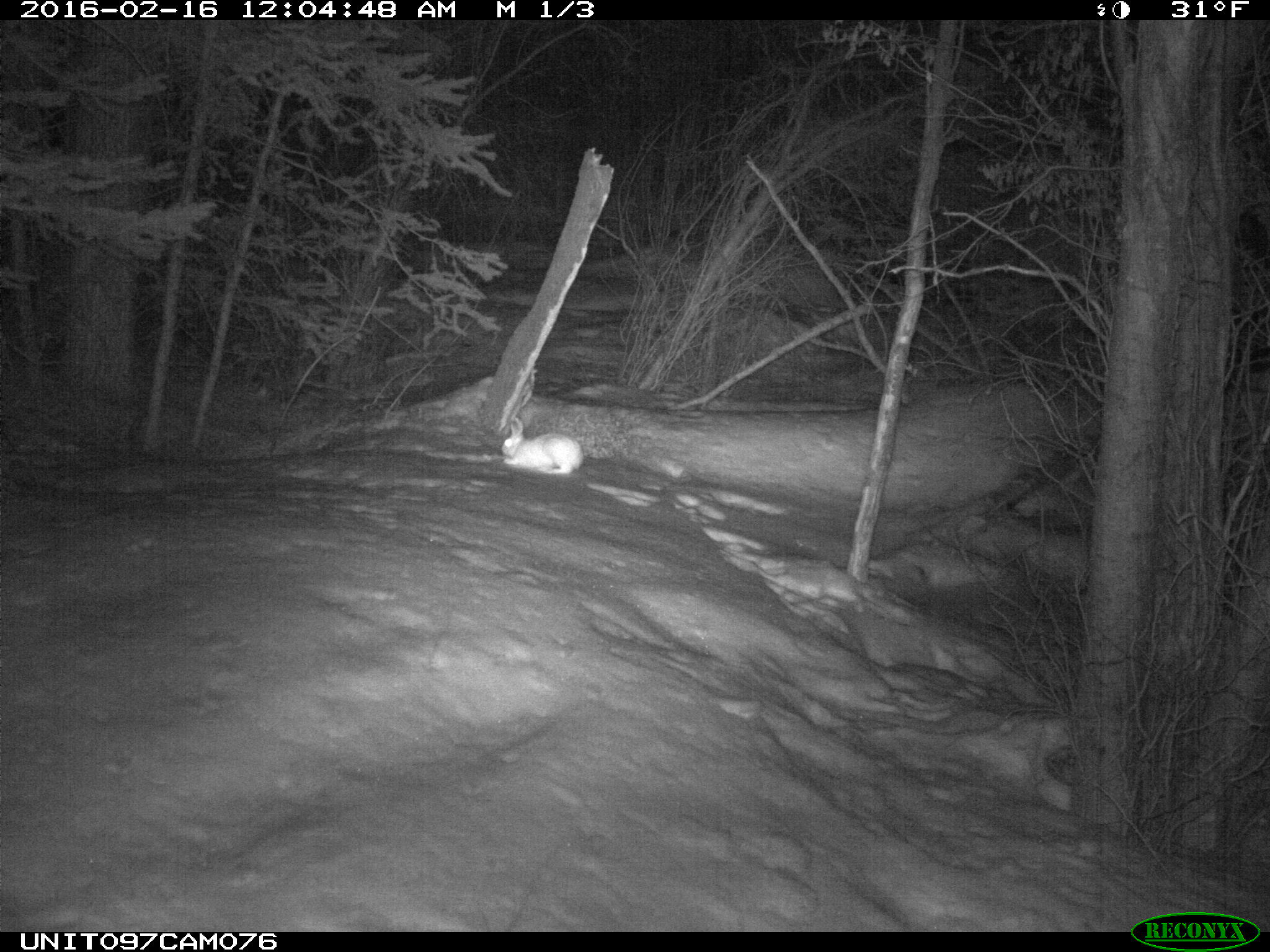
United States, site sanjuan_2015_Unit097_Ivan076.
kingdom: Animalia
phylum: Chordata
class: Mammalia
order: Lagomorpha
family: Leporidae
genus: Lepus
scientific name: Lepus americanus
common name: snowshoe hare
Lepus americanus (snowshoe hare).